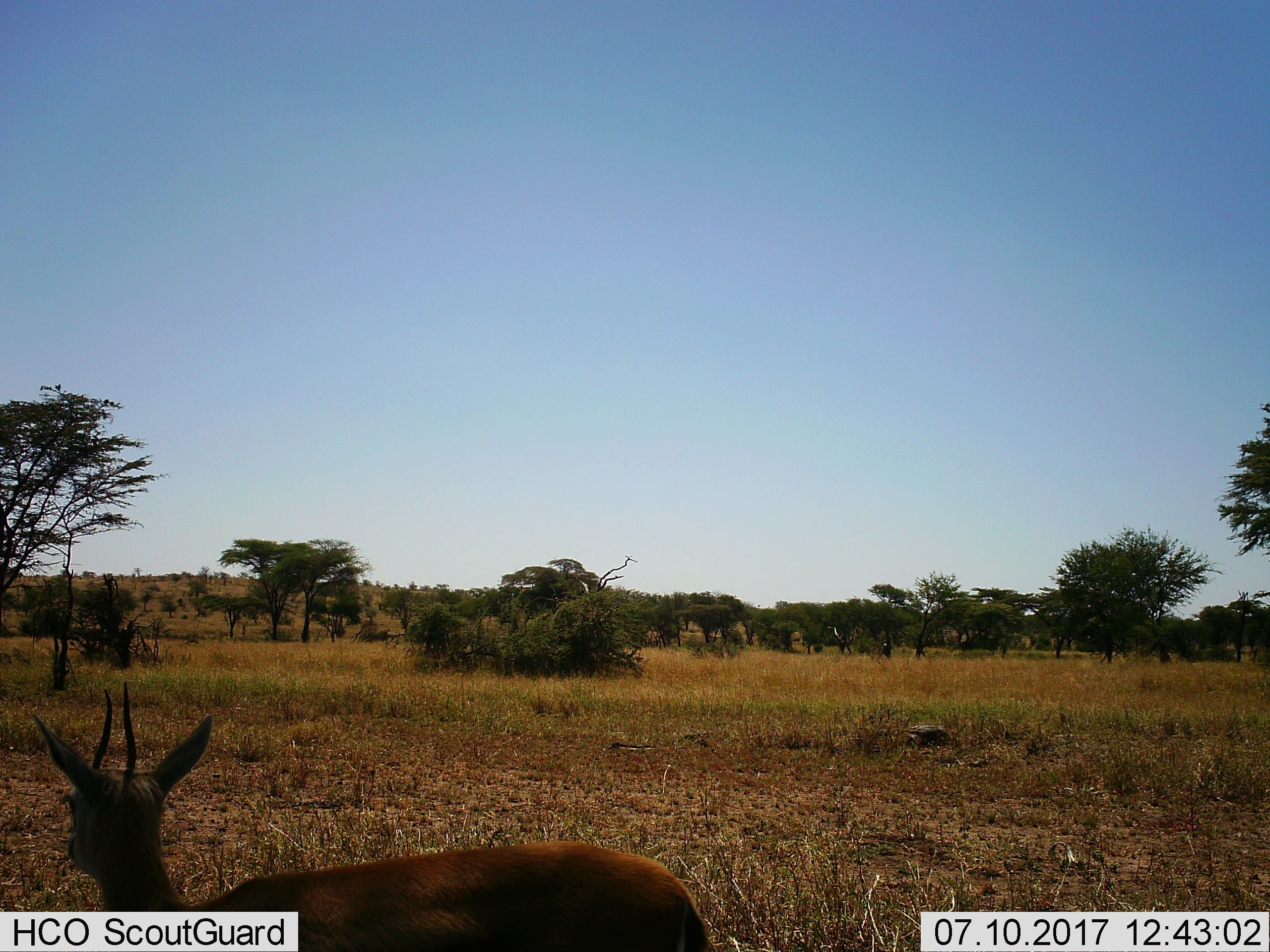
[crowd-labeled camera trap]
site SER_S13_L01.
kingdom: Animalia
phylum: Chordata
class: Mammalia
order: Artiodactyla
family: Bovidae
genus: Raphicerus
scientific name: Raphicerus campestris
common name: steenbok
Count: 1.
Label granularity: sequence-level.